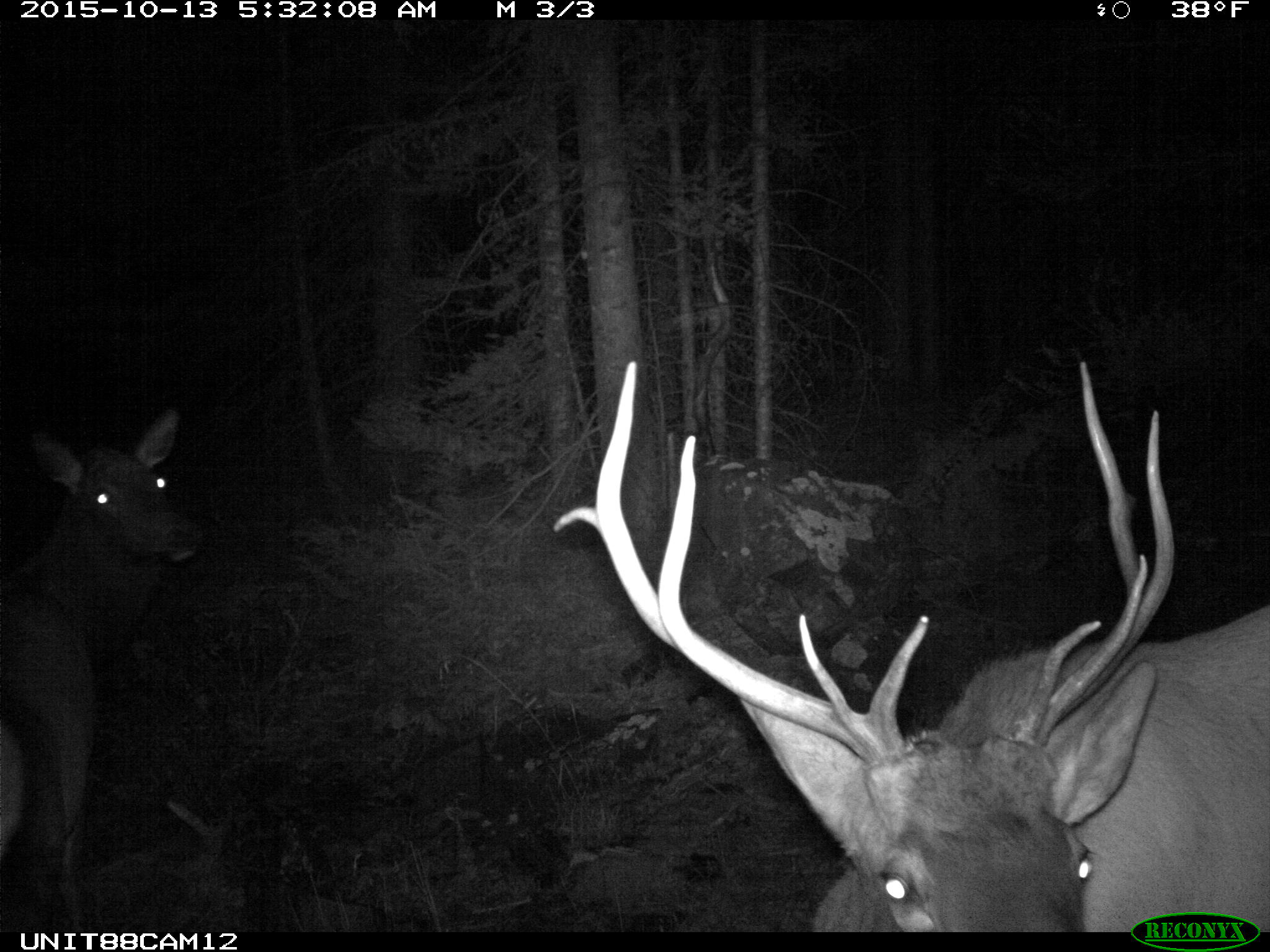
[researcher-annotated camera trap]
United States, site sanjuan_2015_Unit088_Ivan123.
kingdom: Animalia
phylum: Chordata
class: Mammalia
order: Artiodactyla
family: Cervidae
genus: Cervus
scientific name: Cervus elaphus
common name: red deer